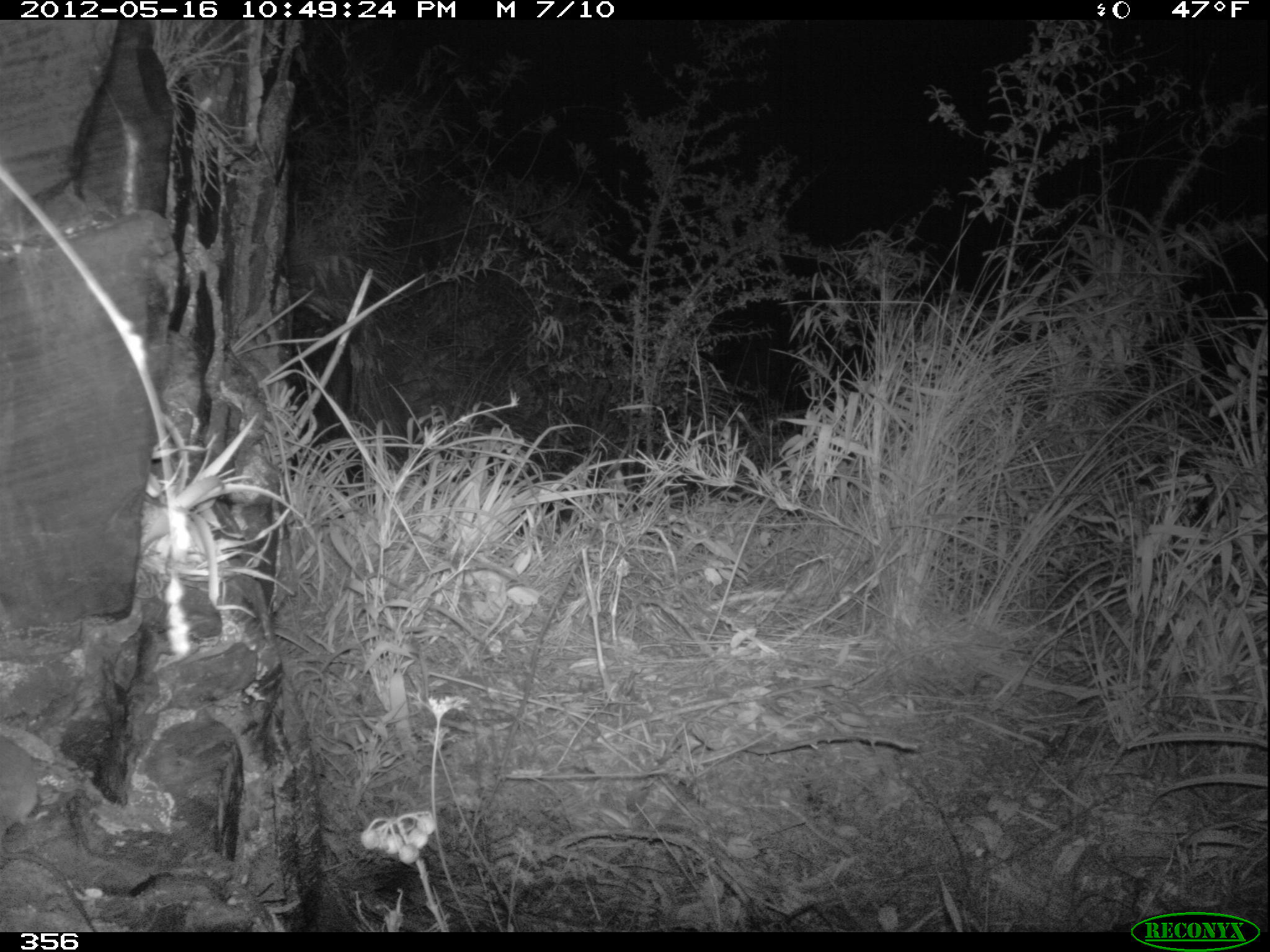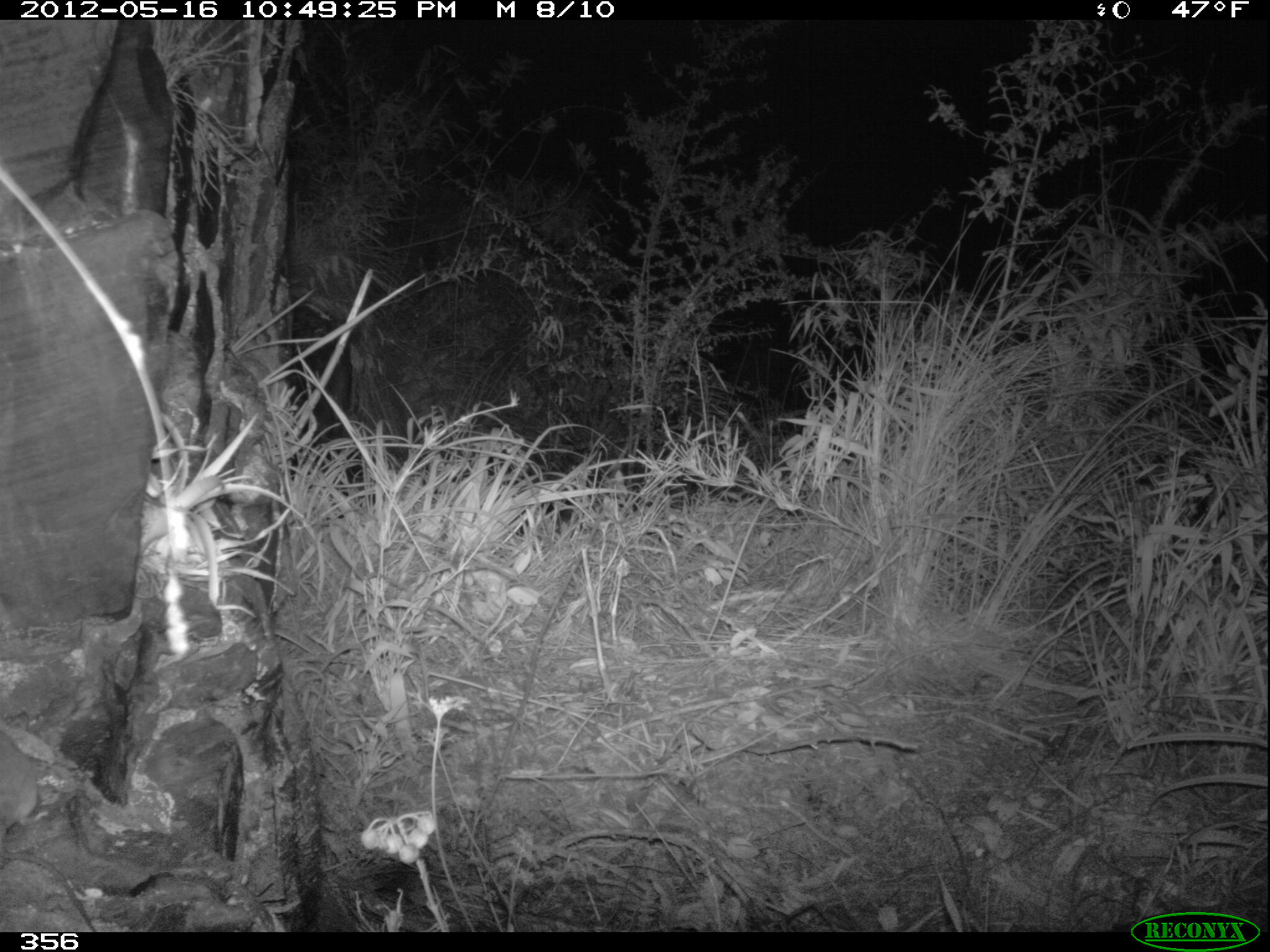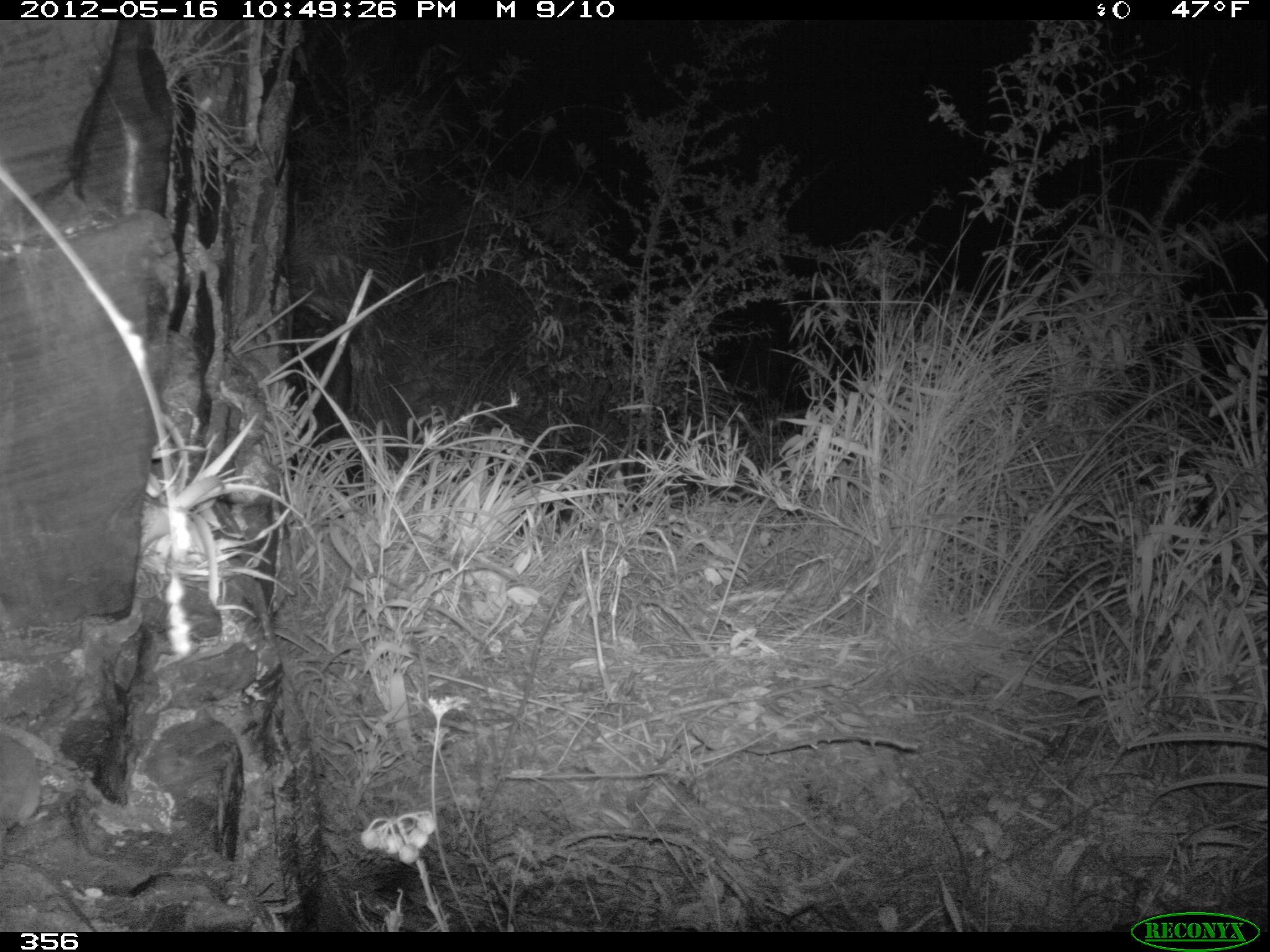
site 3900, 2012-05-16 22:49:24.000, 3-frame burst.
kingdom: Animalia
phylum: Chordata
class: Mammalia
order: Rodentia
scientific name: Rodentia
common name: rodents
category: unknown rodent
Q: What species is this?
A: Unknown rodent (rodents) (Rodentia).